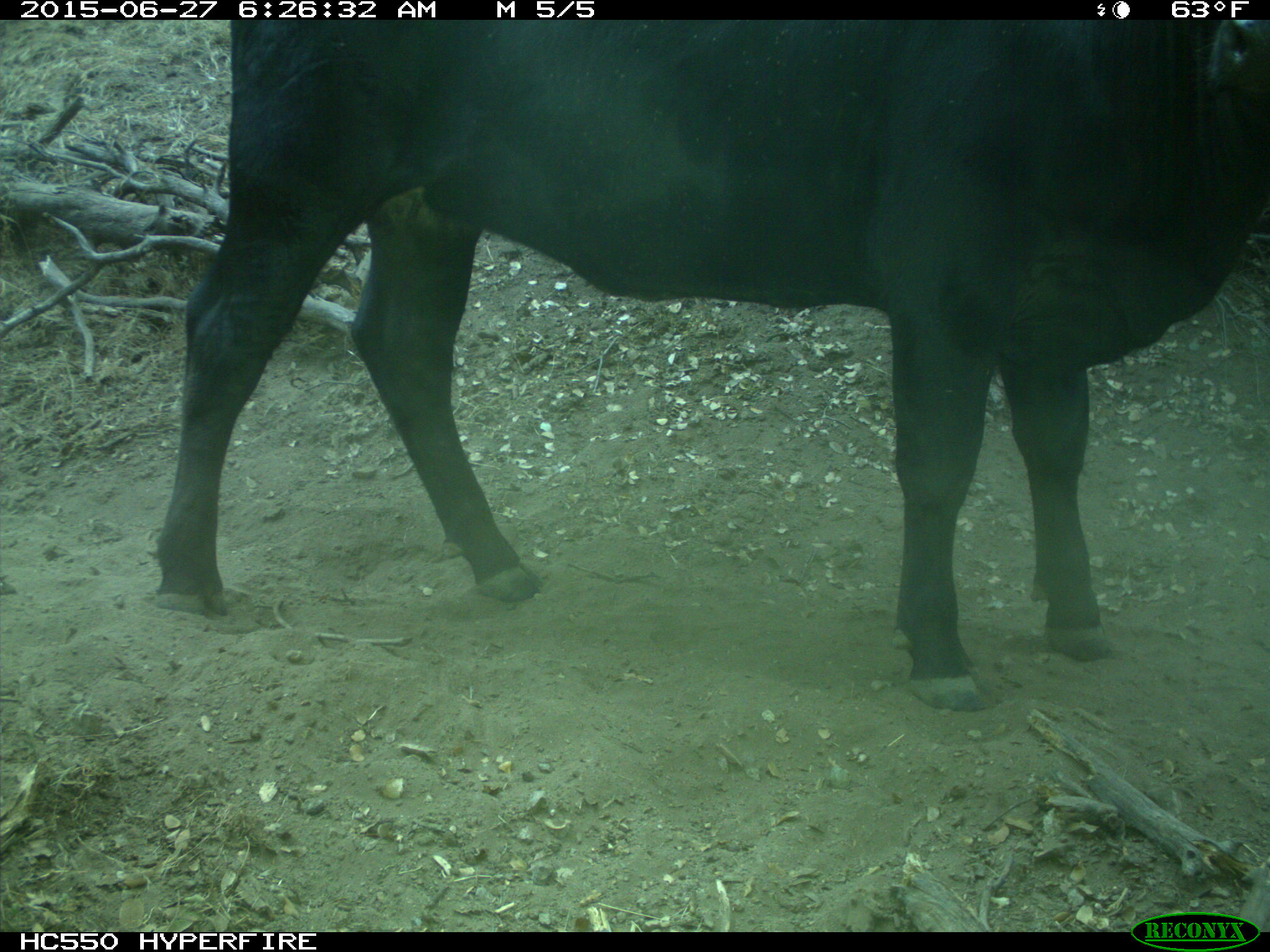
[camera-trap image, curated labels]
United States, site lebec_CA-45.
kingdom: Animalia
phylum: Chordata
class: Mammalia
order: Artiodactyla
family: Bovidae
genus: Bos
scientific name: Bos taurus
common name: domestic cow